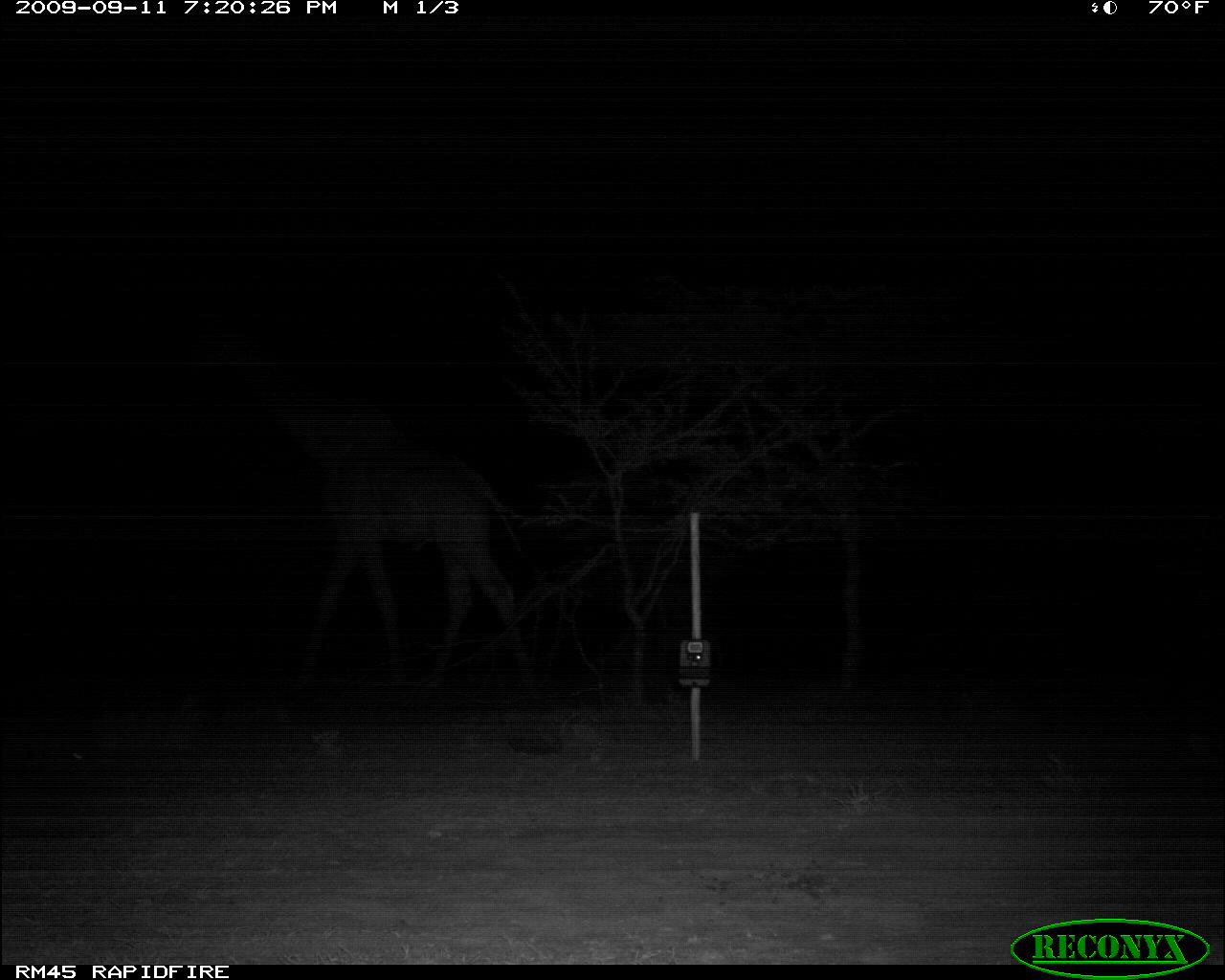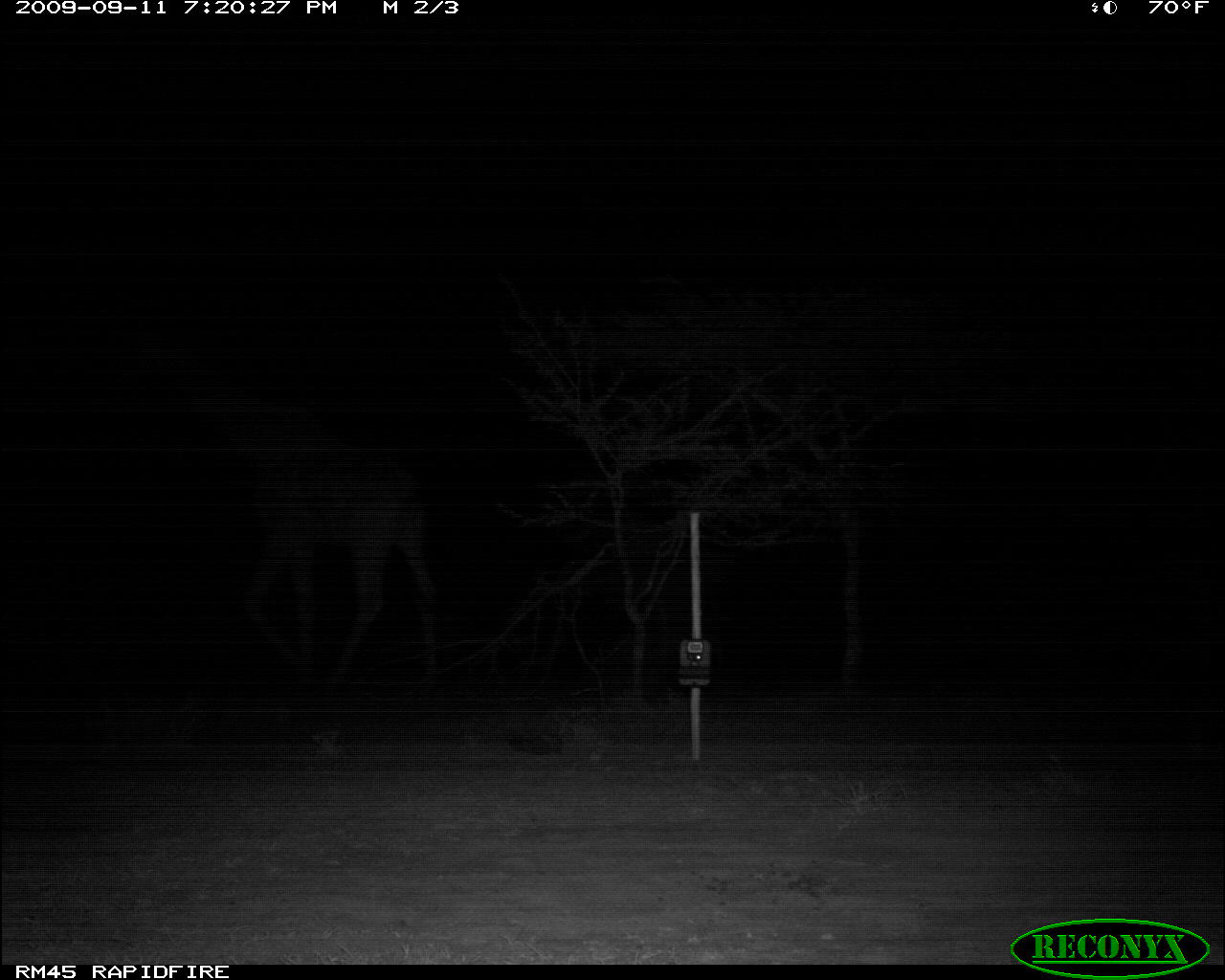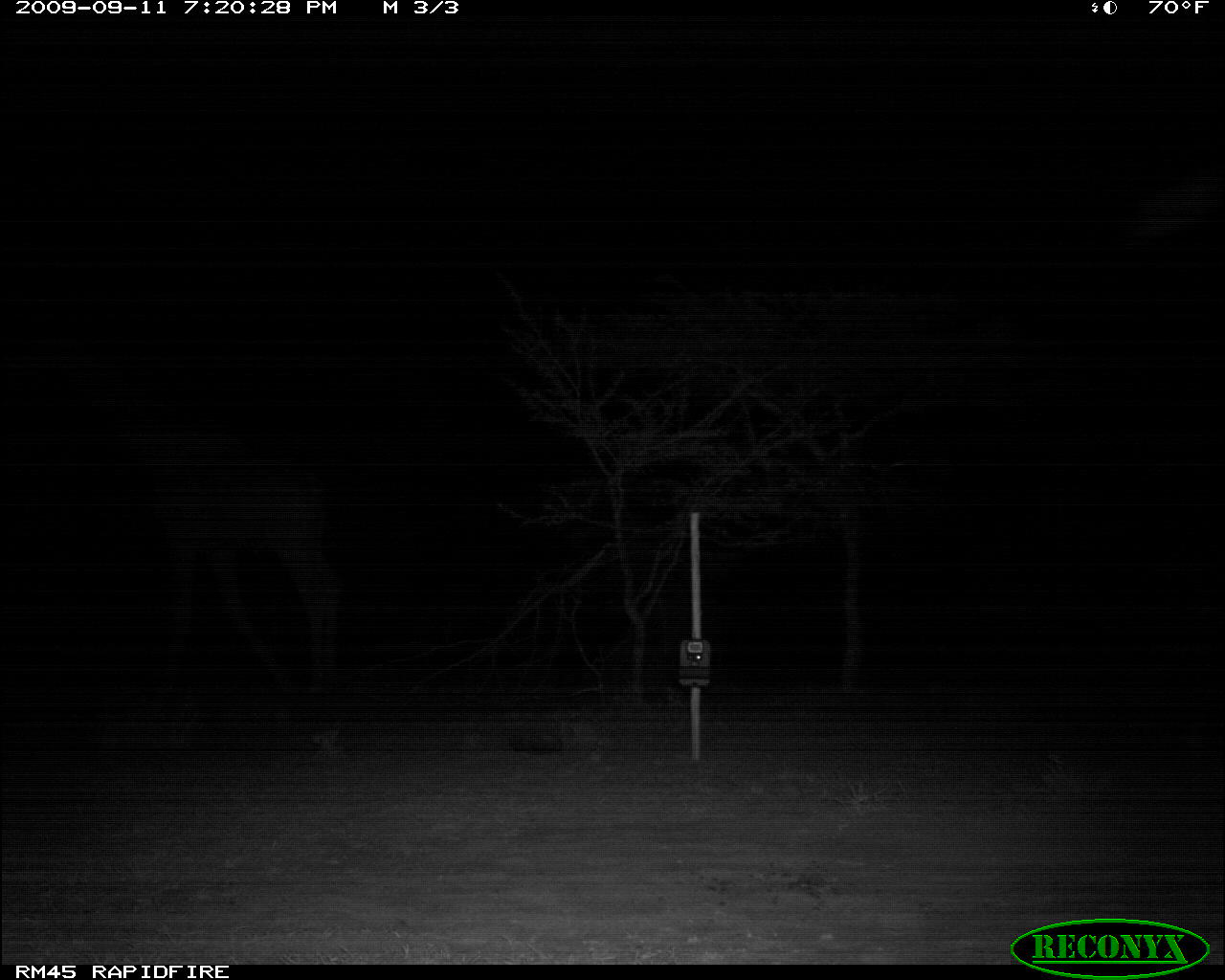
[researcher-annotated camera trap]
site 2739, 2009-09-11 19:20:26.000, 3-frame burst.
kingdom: Animalia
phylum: Chordata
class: Mammalia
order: Artiodactyla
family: Giraffidae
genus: Giraffa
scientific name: Giraffa camelopardalis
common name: giraffe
Giraffa camelopardalis (giraffe), count 1.